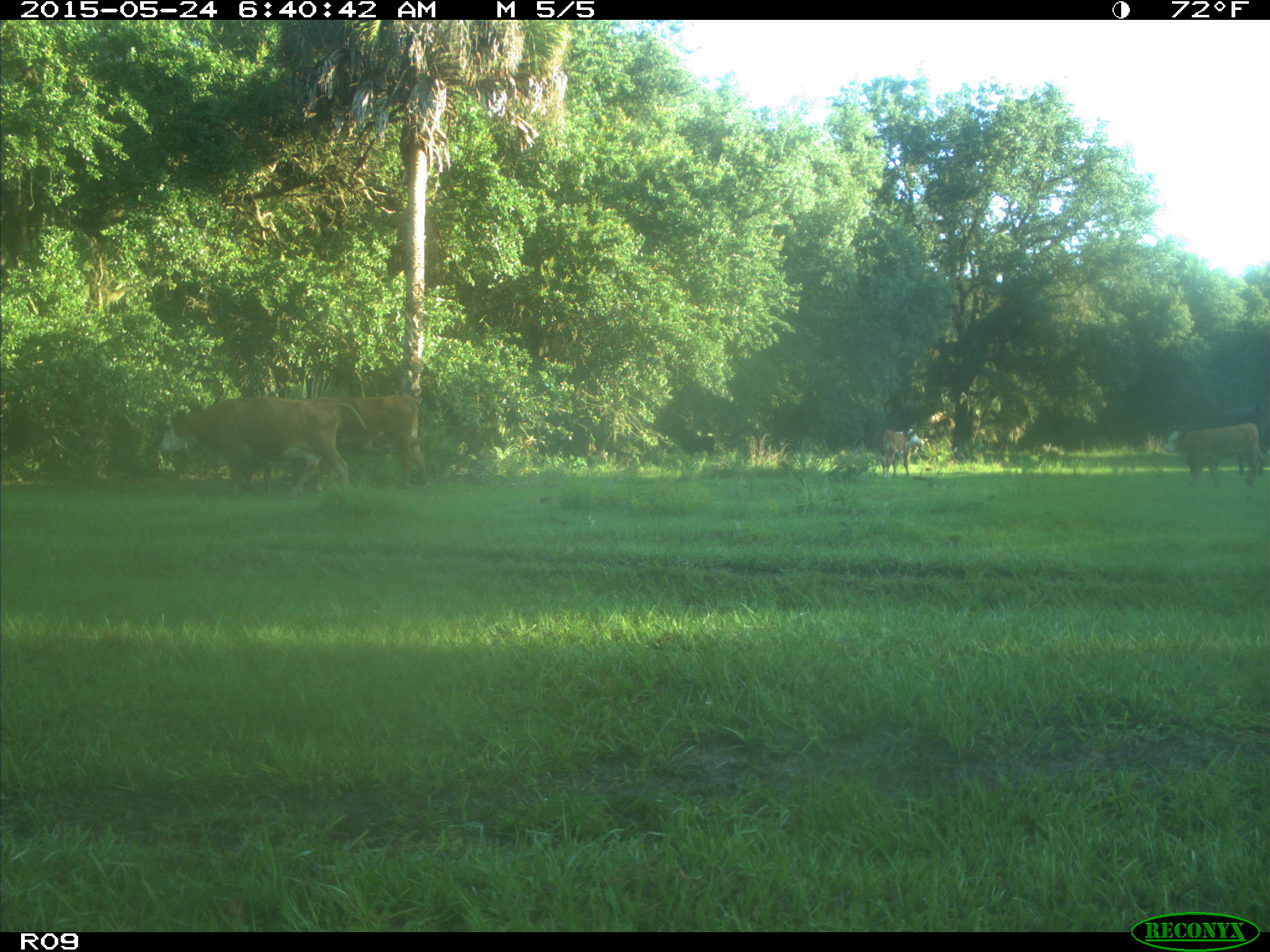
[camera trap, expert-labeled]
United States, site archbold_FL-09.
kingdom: Animalia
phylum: Chordata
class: Mammalia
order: Artiodactyla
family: Bovidae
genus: Bos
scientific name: Bos taurus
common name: domestic cow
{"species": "Bos taurus (domestic cow)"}